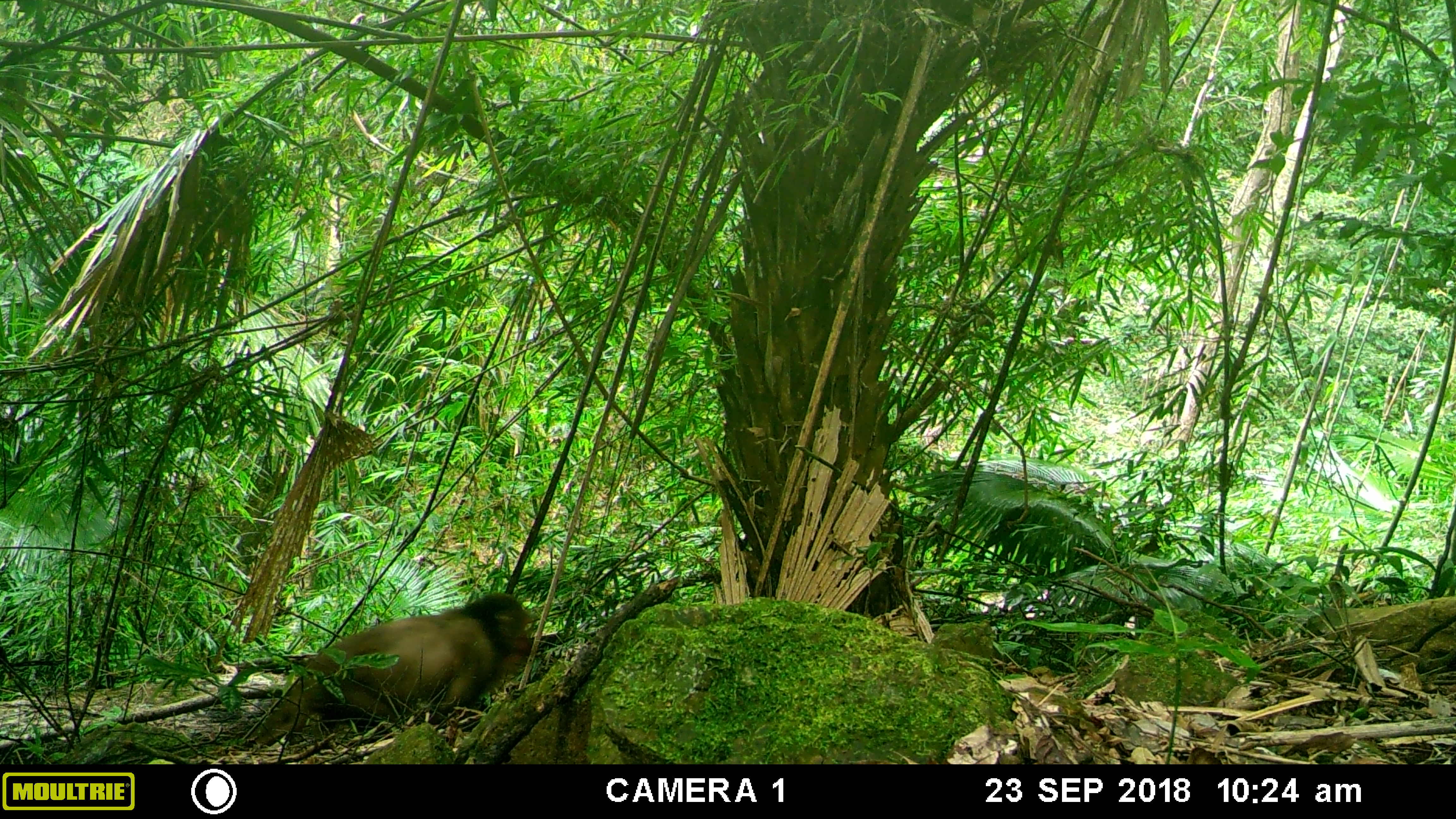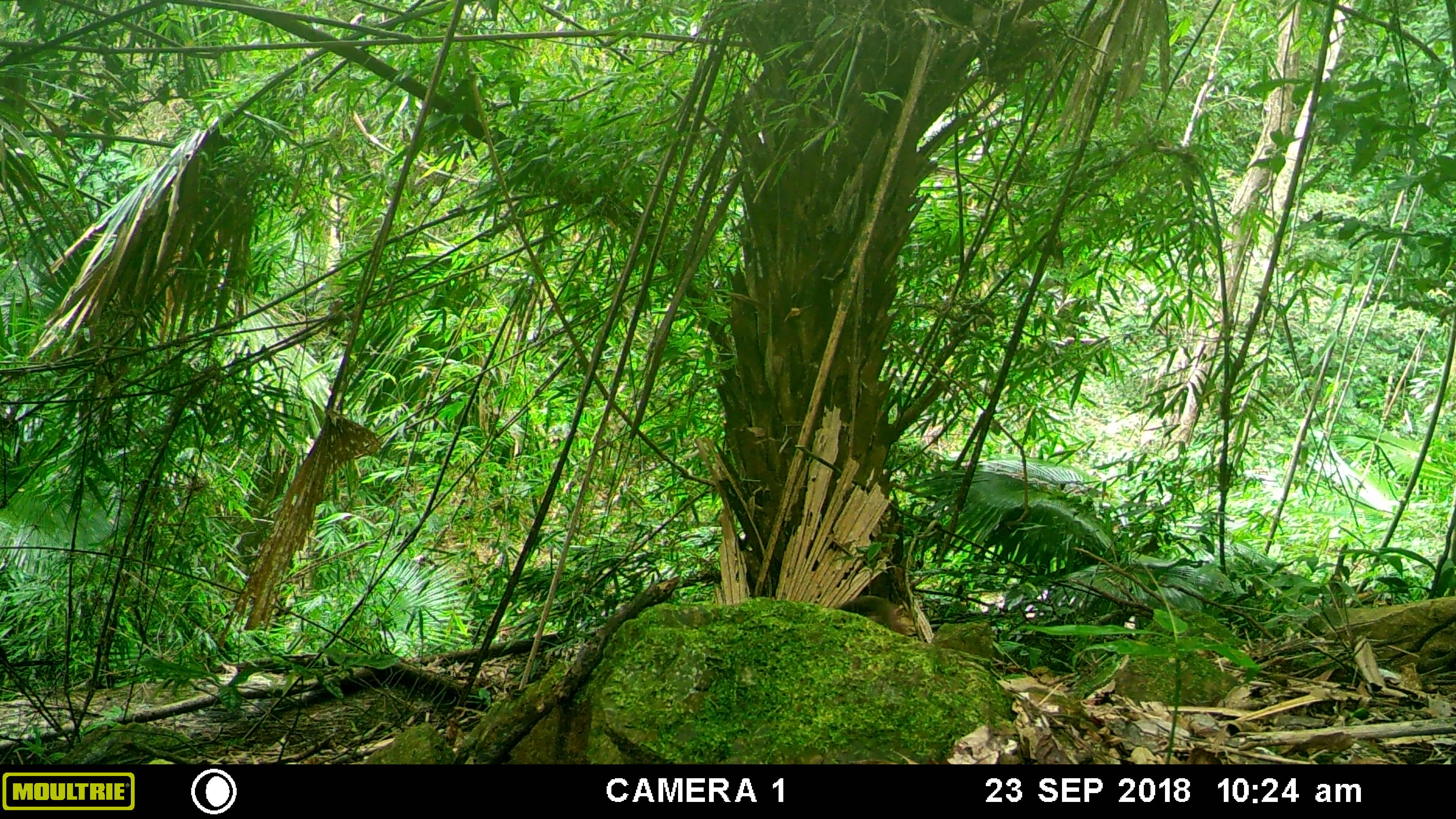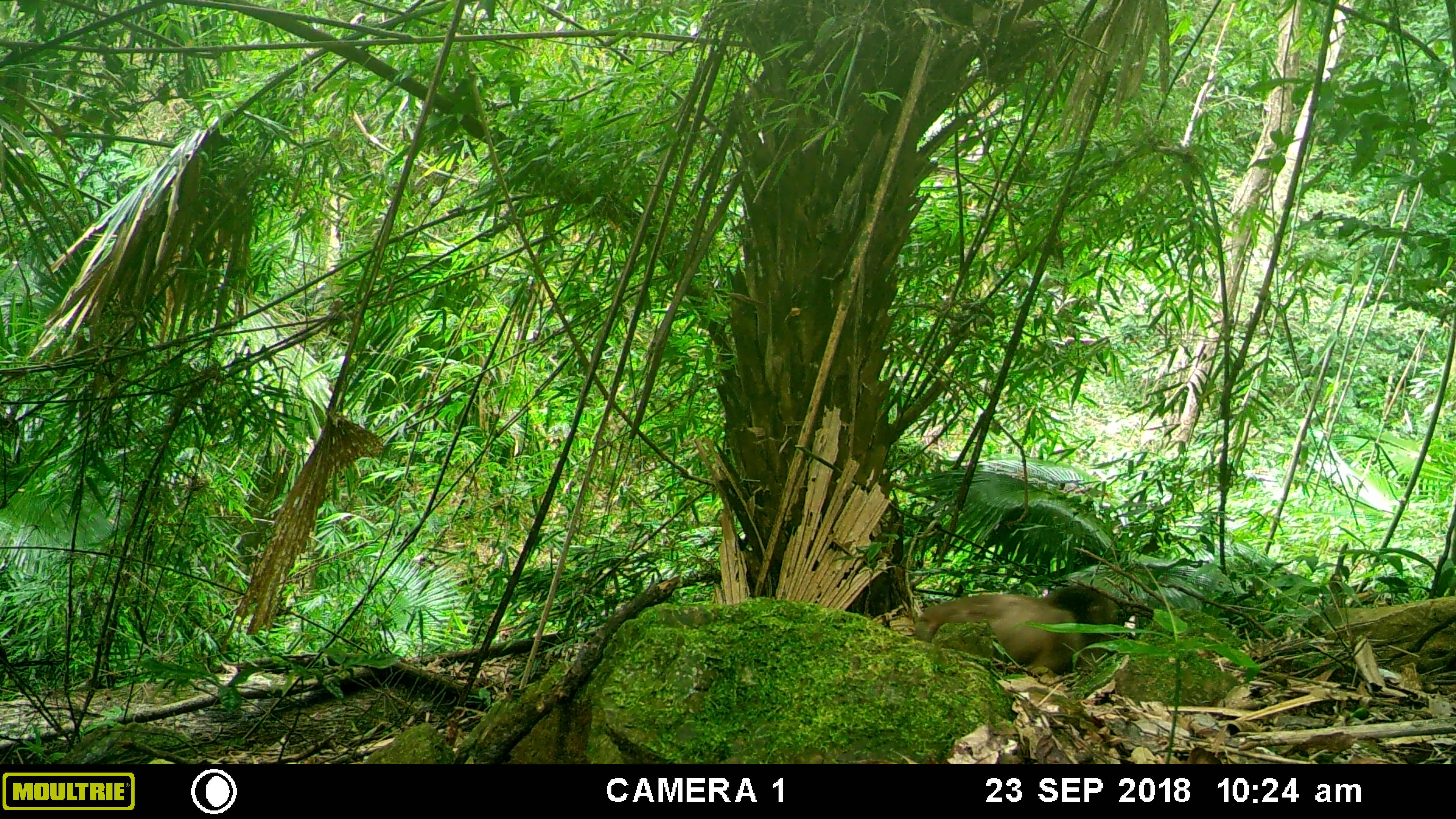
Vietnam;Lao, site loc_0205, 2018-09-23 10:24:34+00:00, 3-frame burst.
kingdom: Animalia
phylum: Chordata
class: Mammalia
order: Primates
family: Cercopithecidae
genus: Macaca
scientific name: Macaca arctoides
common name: stump-tailed macaque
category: stump tailed macaque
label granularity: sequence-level